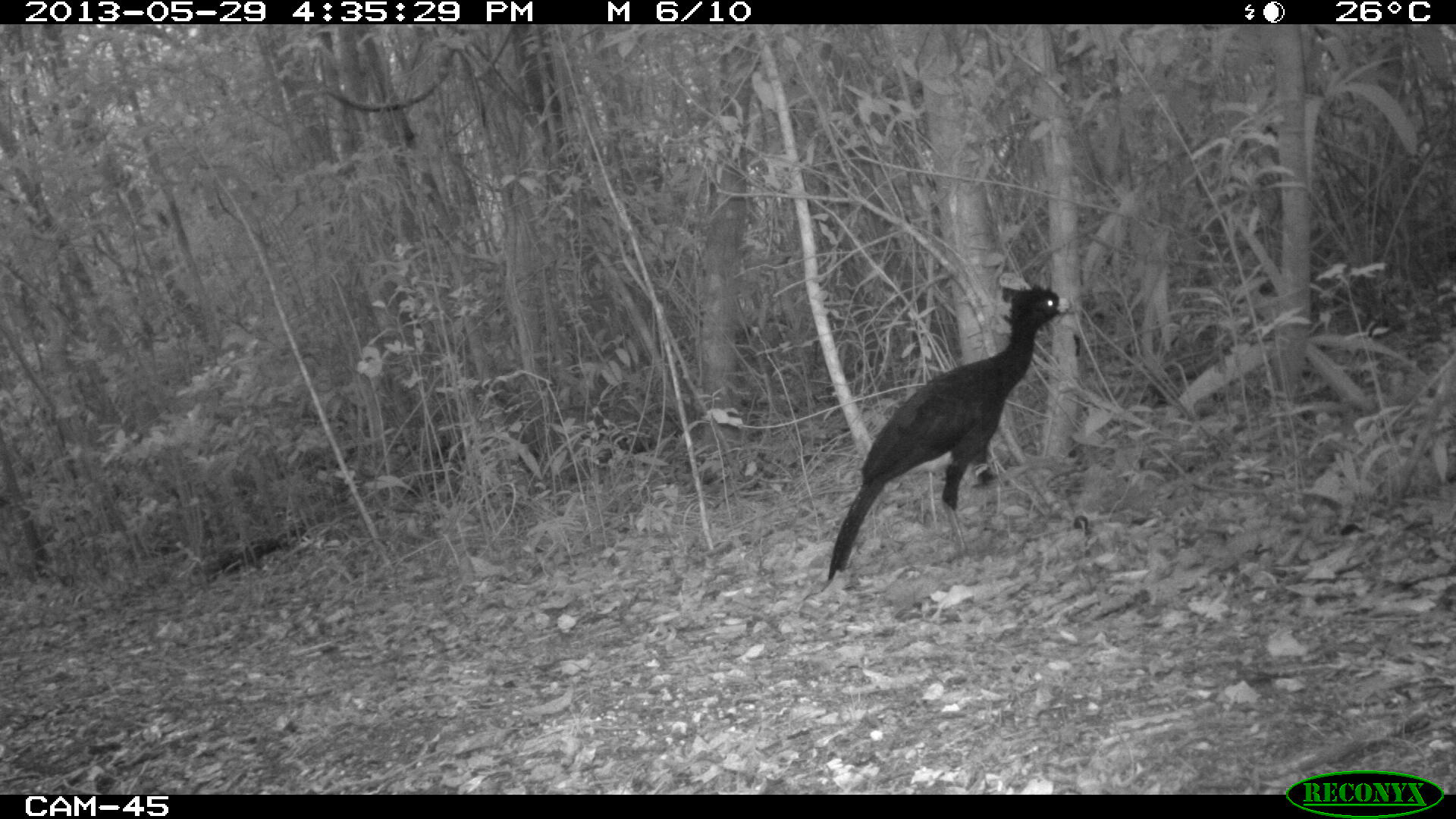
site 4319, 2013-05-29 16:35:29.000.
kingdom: Animalia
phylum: Chordata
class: Aves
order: Galliformes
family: Cracidae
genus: Crax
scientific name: Crax rubra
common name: great curassow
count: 2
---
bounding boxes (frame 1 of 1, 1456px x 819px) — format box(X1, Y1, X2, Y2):
crax rubra: box(819, 283, 1081, 592)